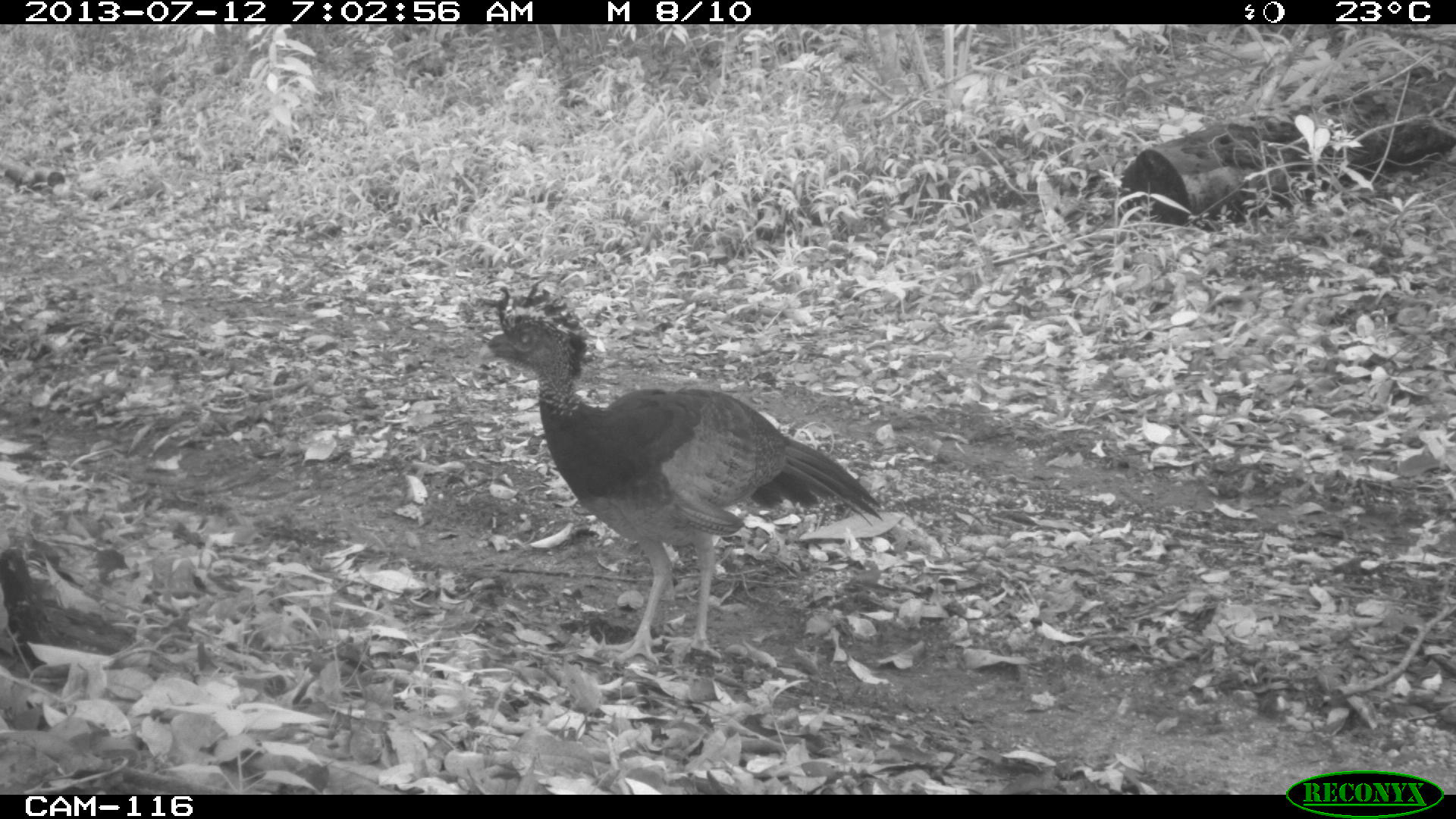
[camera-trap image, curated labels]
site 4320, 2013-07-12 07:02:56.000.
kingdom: Animalia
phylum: Chordata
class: Aves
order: Galliformes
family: Cracidae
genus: Crax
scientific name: Crax rubra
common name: great curassow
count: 1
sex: female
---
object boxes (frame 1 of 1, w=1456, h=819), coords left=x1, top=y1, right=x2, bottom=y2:
crax rubra: left=474, top=281, right=884, bottom=666